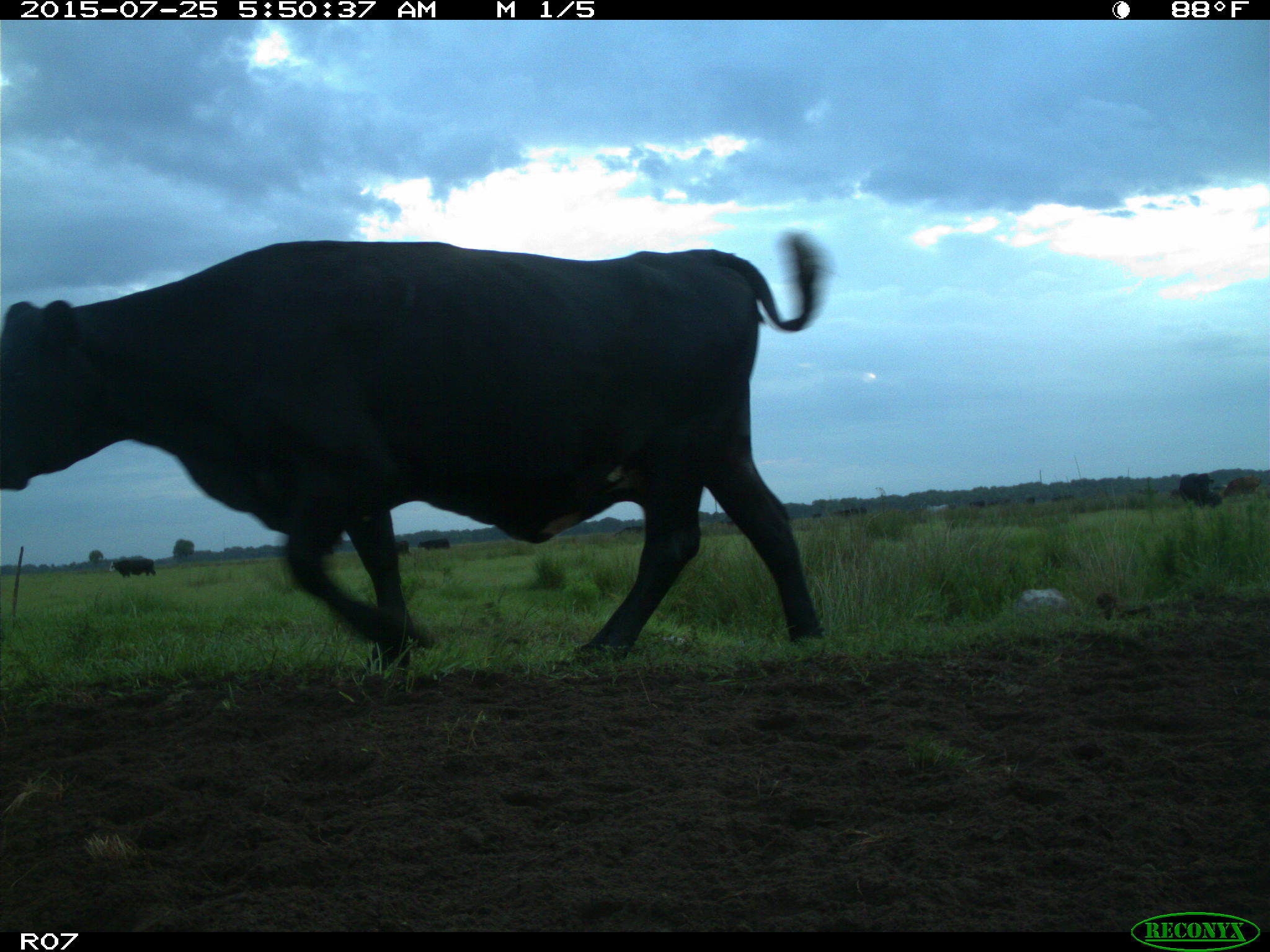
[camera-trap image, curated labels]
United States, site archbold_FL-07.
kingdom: Animalia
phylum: Chordata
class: Mammalia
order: Artiodactyla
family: Bovidae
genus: Bos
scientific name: Bos taurus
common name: domestic cow